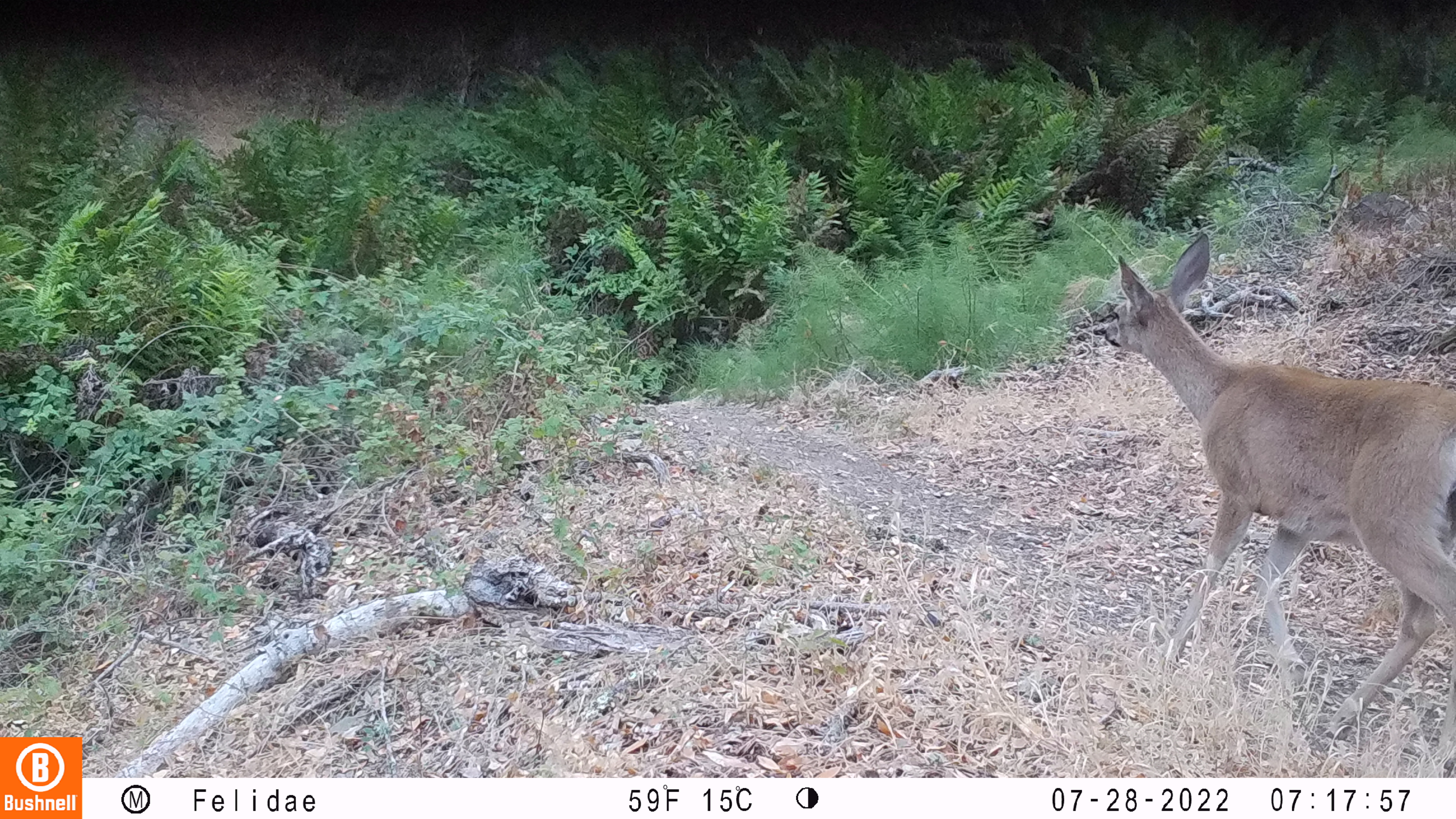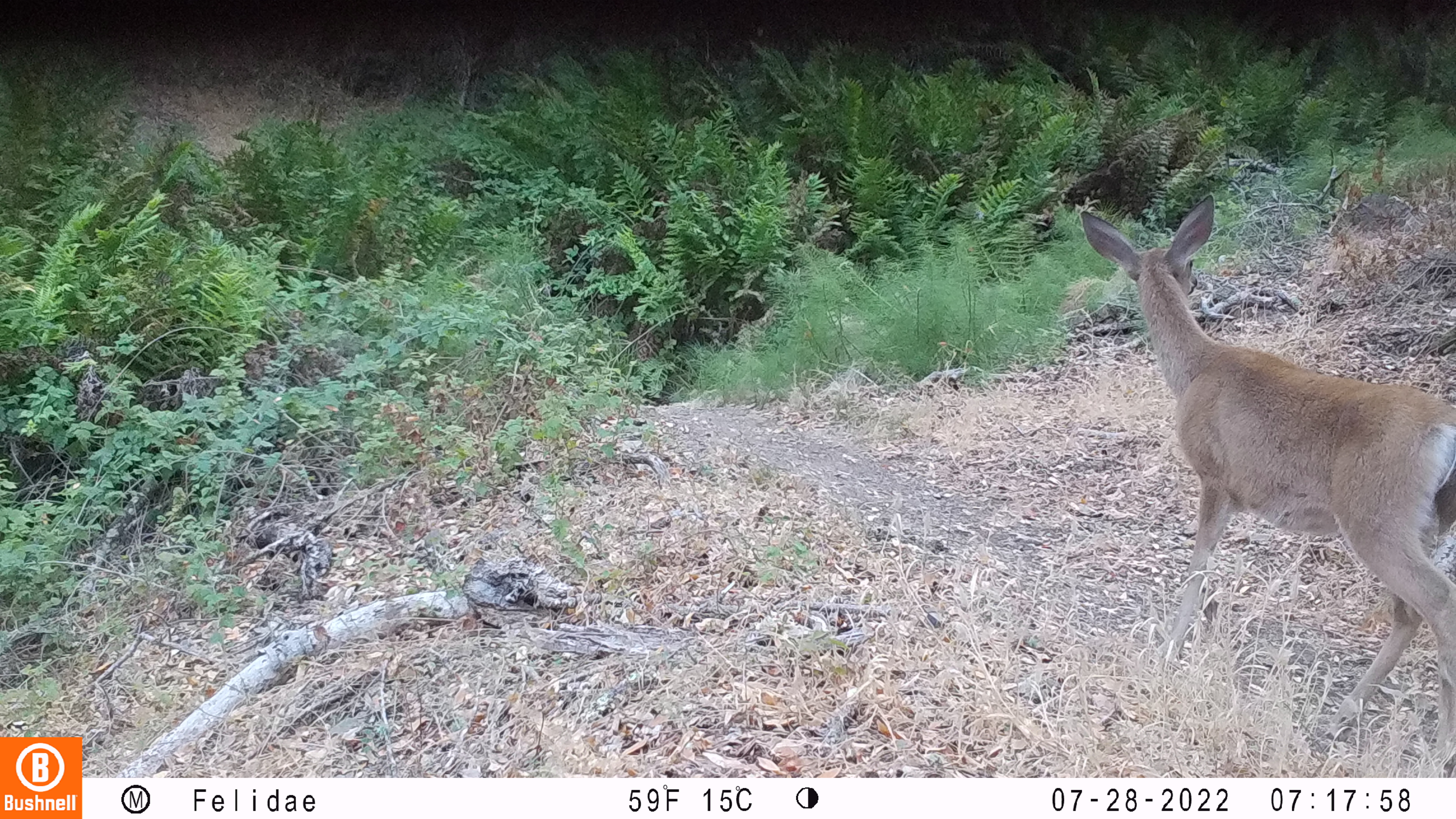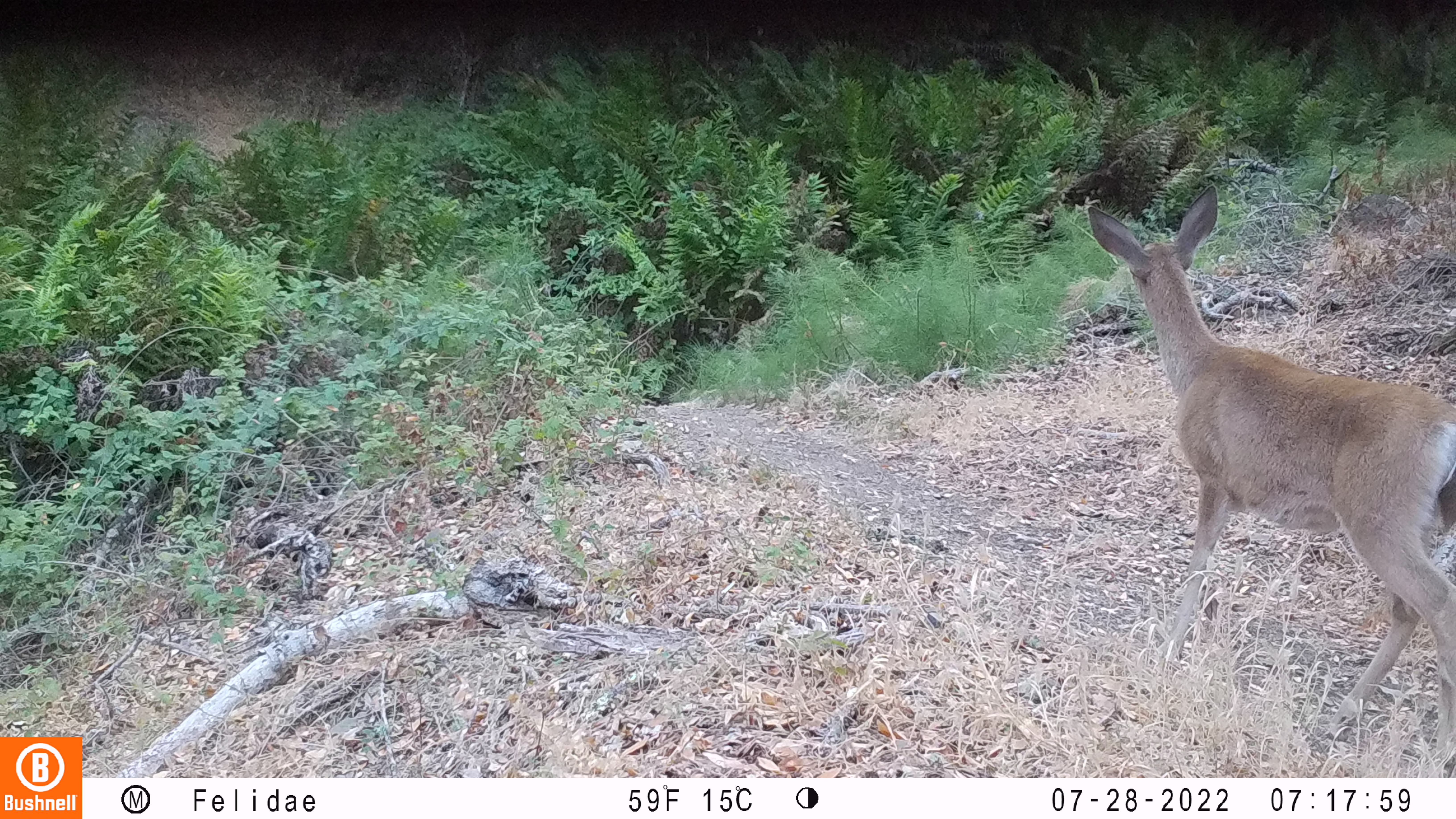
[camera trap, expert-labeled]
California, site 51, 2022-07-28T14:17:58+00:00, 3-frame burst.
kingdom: Animalia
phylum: Chordata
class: Mammalia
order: Artiodactyla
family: Cervidae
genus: Odocoileus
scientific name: Odocoileus hemionus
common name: mule deer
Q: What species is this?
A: Mule deer (Odocoileus hemionus).